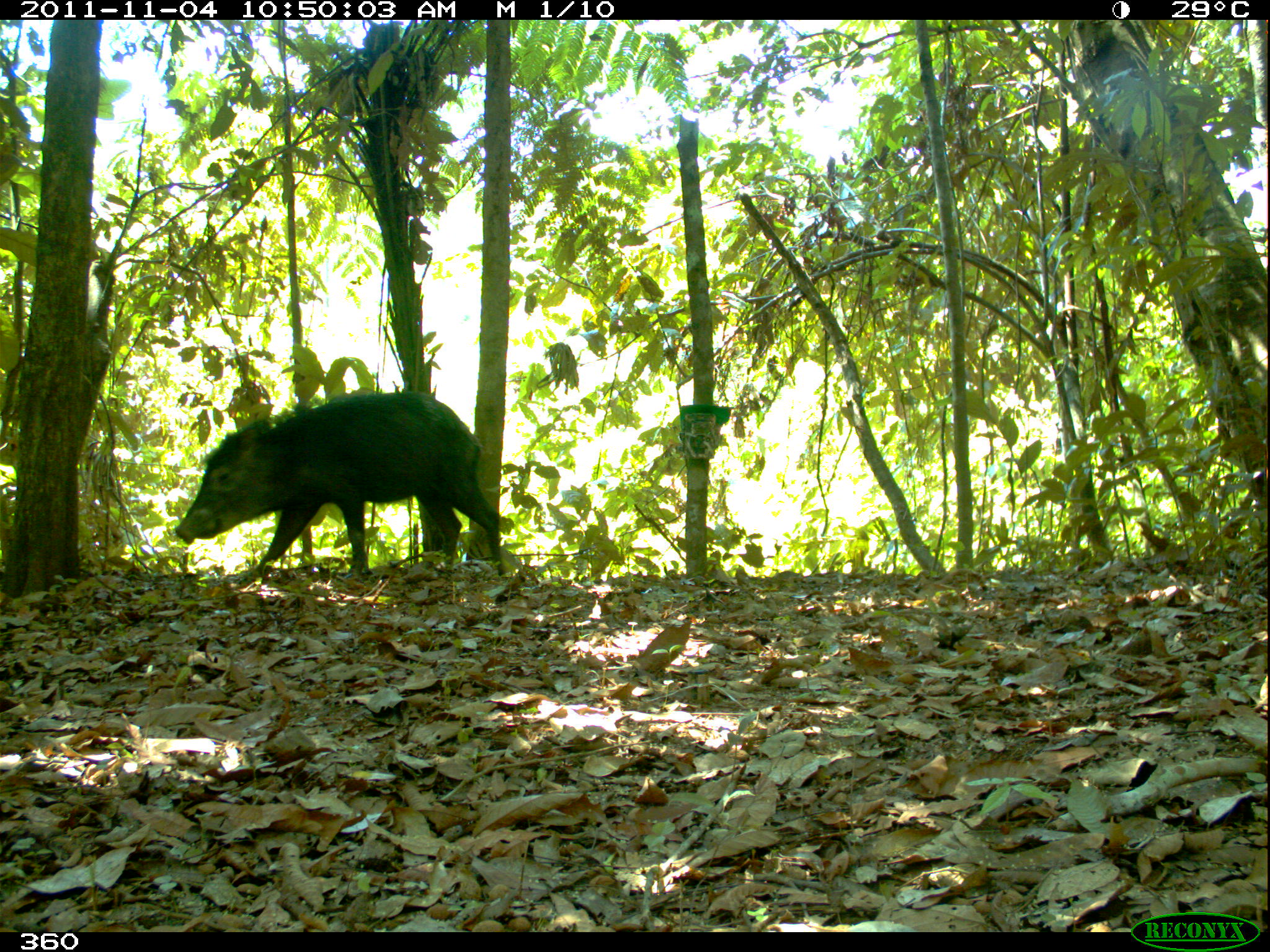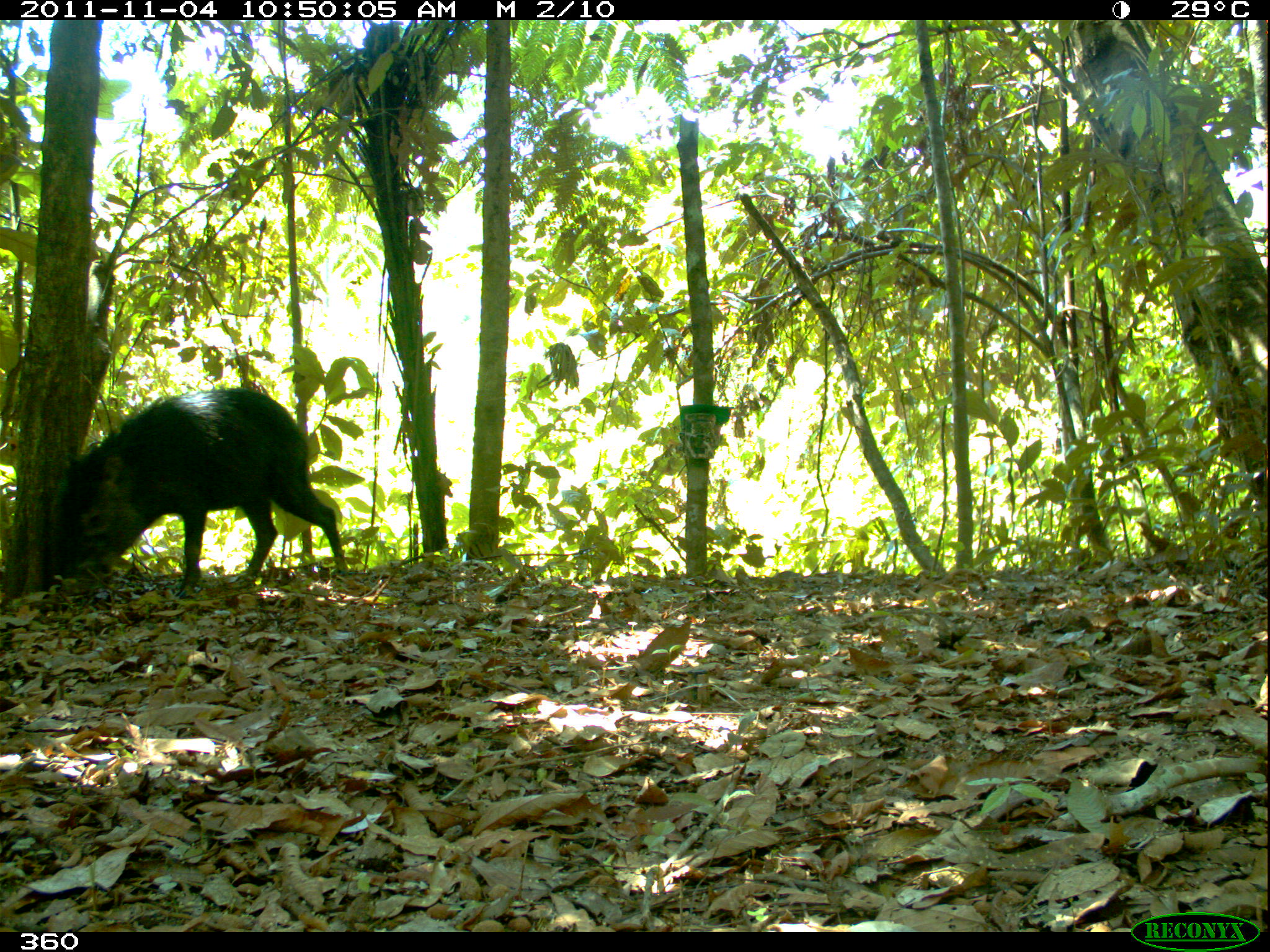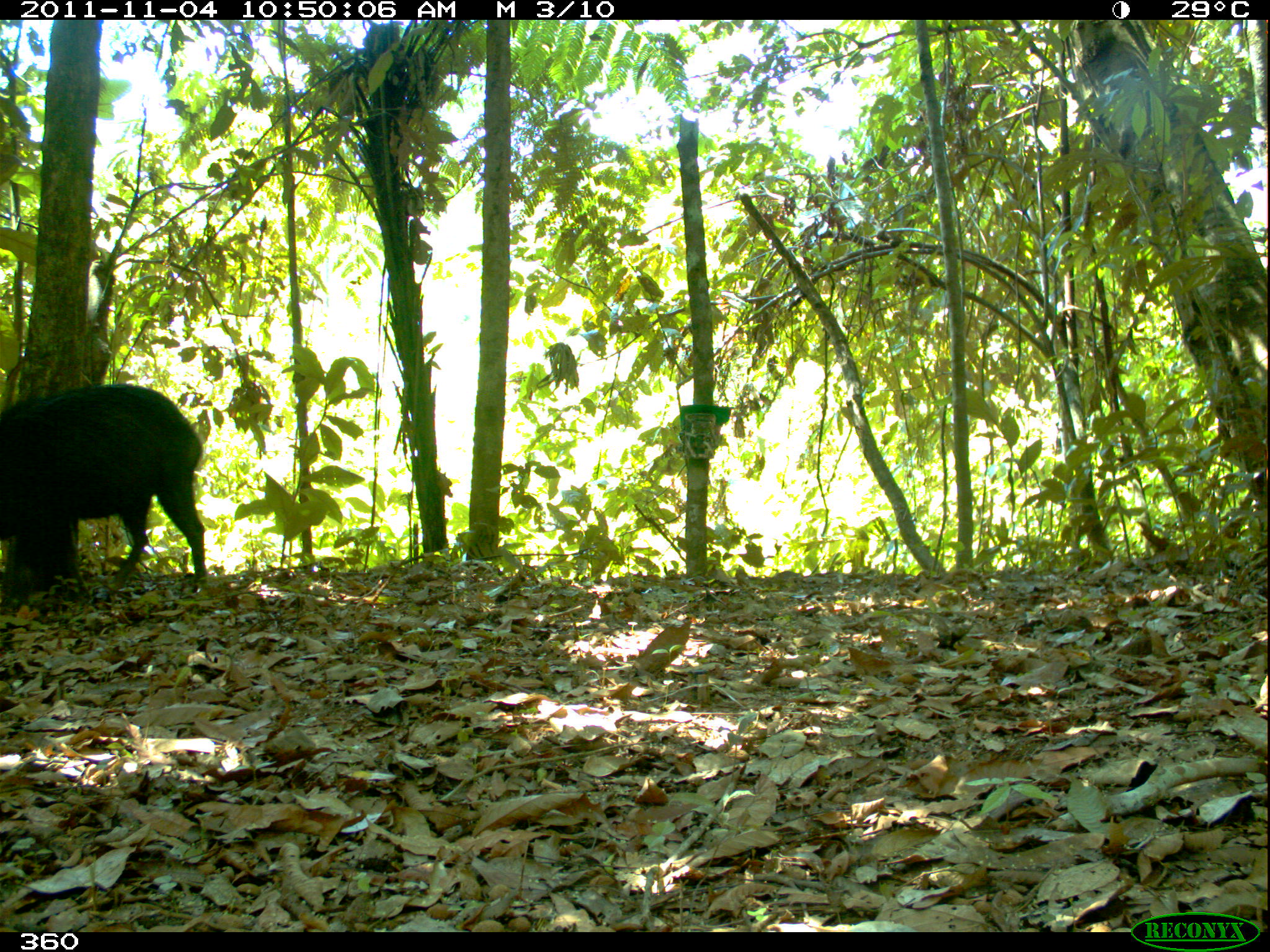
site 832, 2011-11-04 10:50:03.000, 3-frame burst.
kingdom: Animalia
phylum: Chordata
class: Mammalia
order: Artiodactyla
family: Tayassuidae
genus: Tayassu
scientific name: Tayassu pecari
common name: white-lipped peccary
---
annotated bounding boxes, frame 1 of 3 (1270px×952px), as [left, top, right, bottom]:
tayassu pecari: [174, 391, 506, 575]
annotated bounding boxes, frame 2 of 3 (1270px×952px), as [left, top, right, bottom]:
tayassu pecari: [64, 387, 345, 600]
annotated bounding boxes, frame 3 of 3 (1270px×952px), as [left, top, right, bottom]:
tayassu pecari: [2, 382, 210, 595]